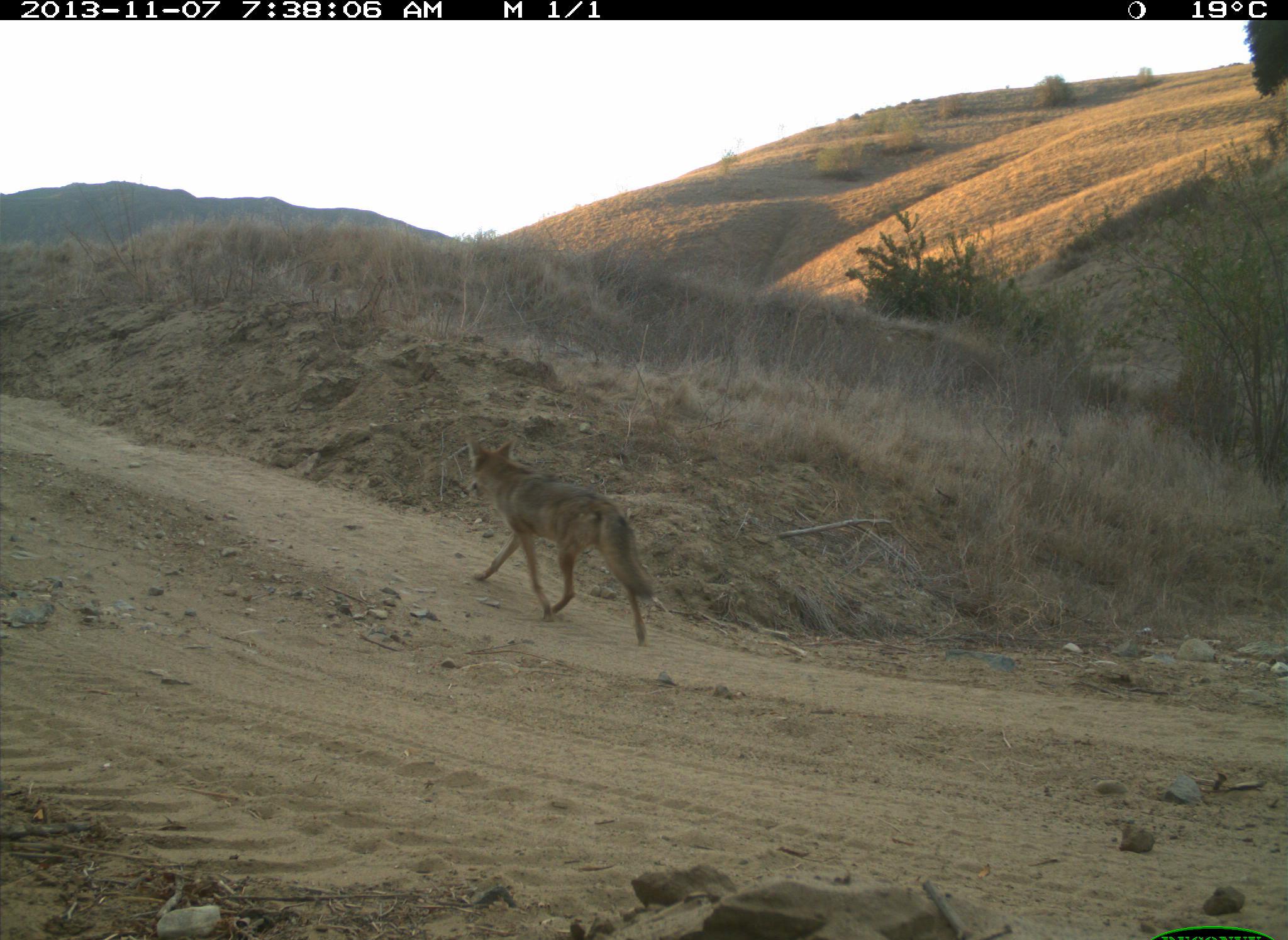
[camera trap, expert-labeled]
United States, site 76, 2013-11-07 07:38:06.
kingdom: Animalia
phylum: Chordata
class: Mammalia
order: Carnivora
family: Canidae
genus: Canis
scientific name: Canis latrans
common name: coyote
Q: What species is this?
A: Coyote (Canis latrans).